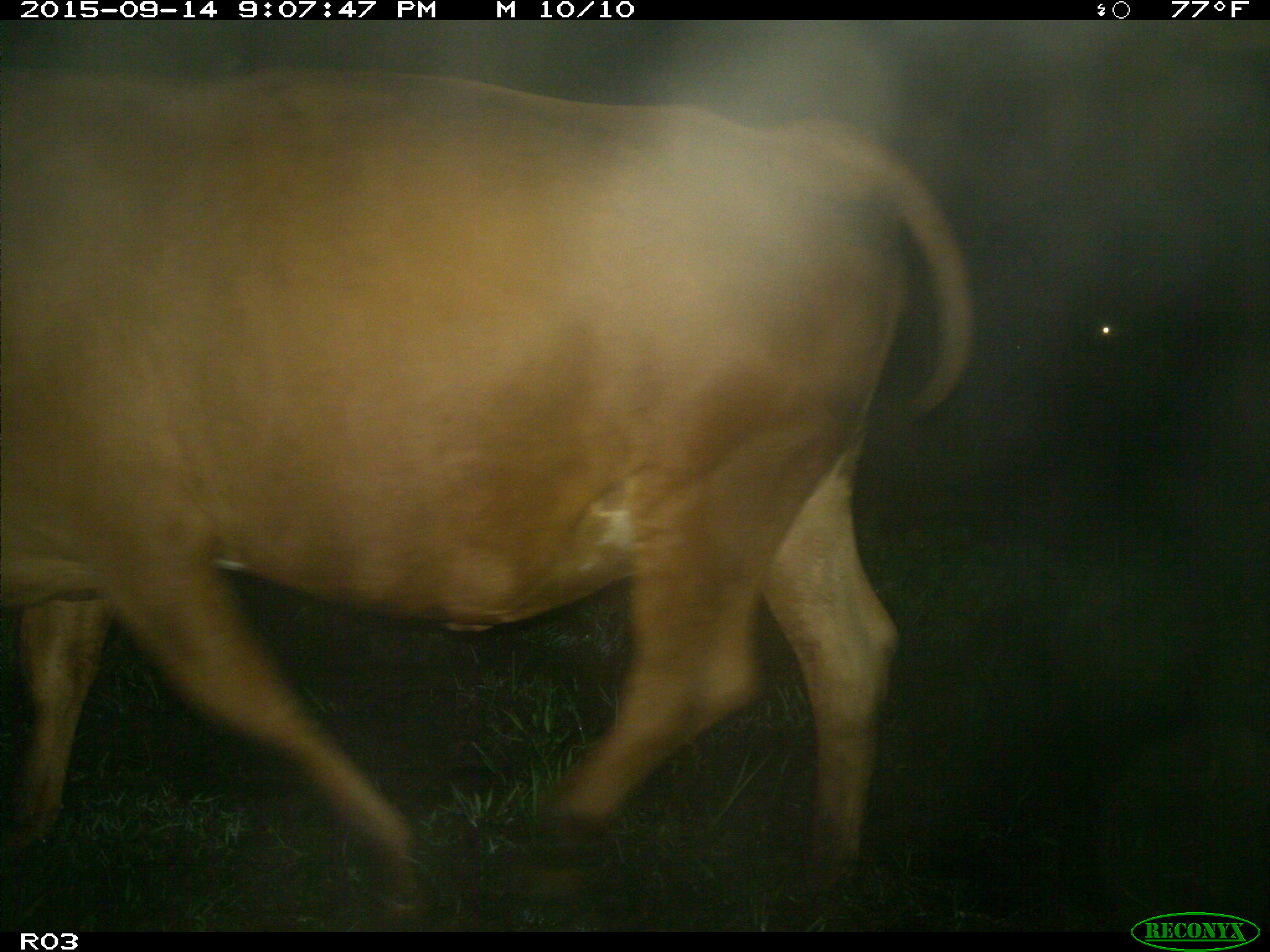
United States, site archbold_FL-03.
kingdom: Animalia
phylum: Chordata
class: Mammalia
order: Artiodactyla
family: Bovidae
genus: Bos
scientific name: Bos taurus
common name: domestic cow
Bos taurus (domestic cow).